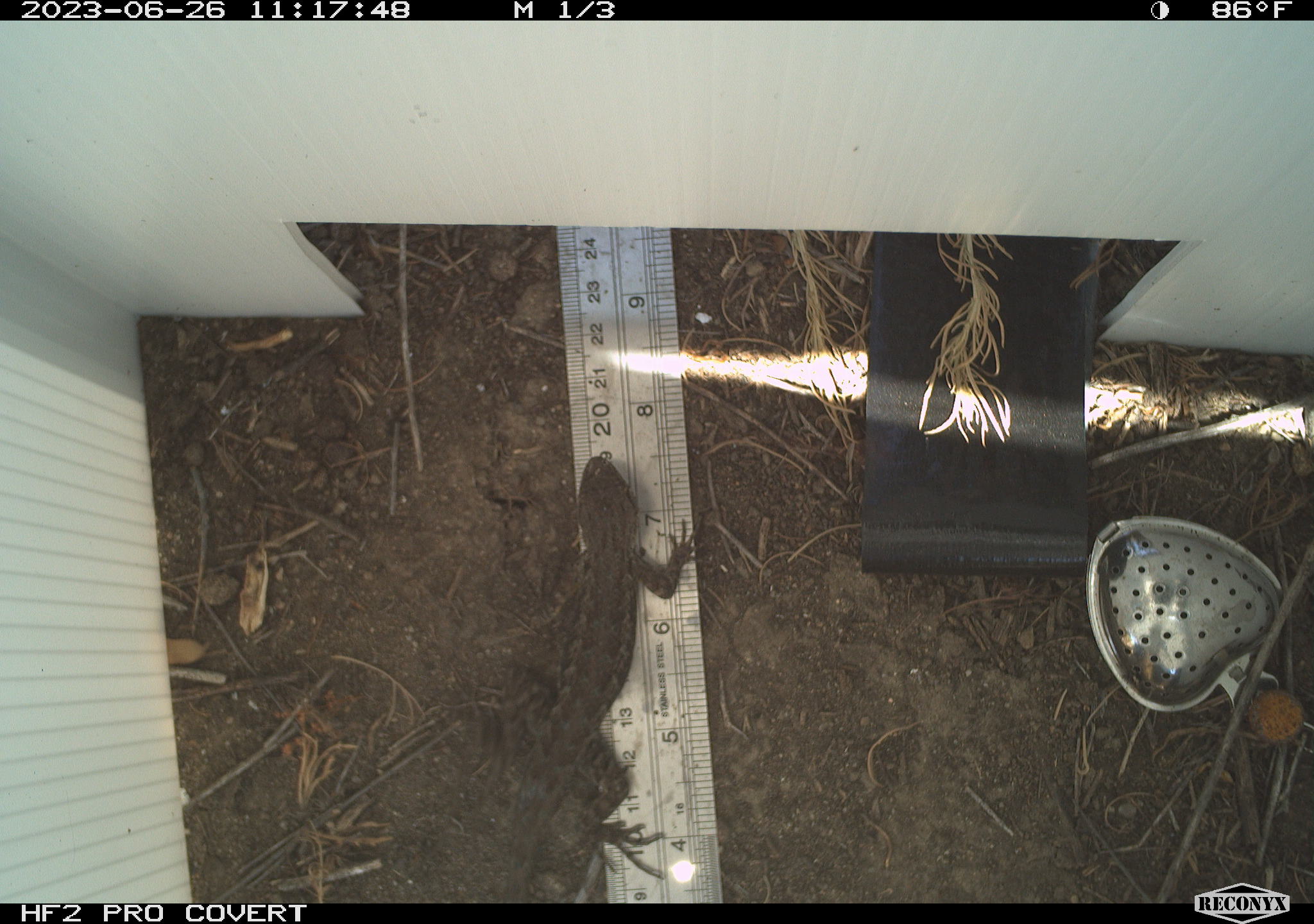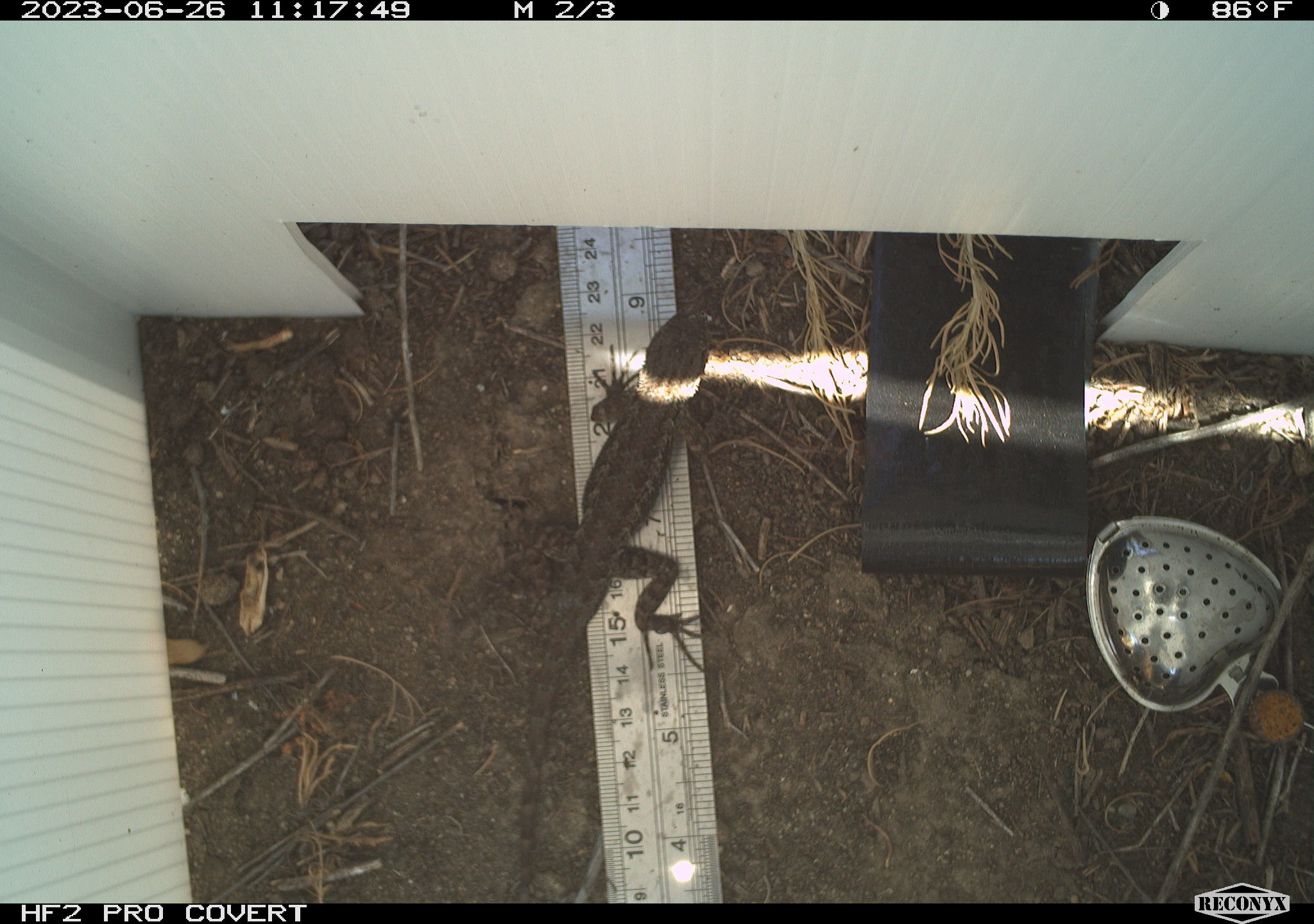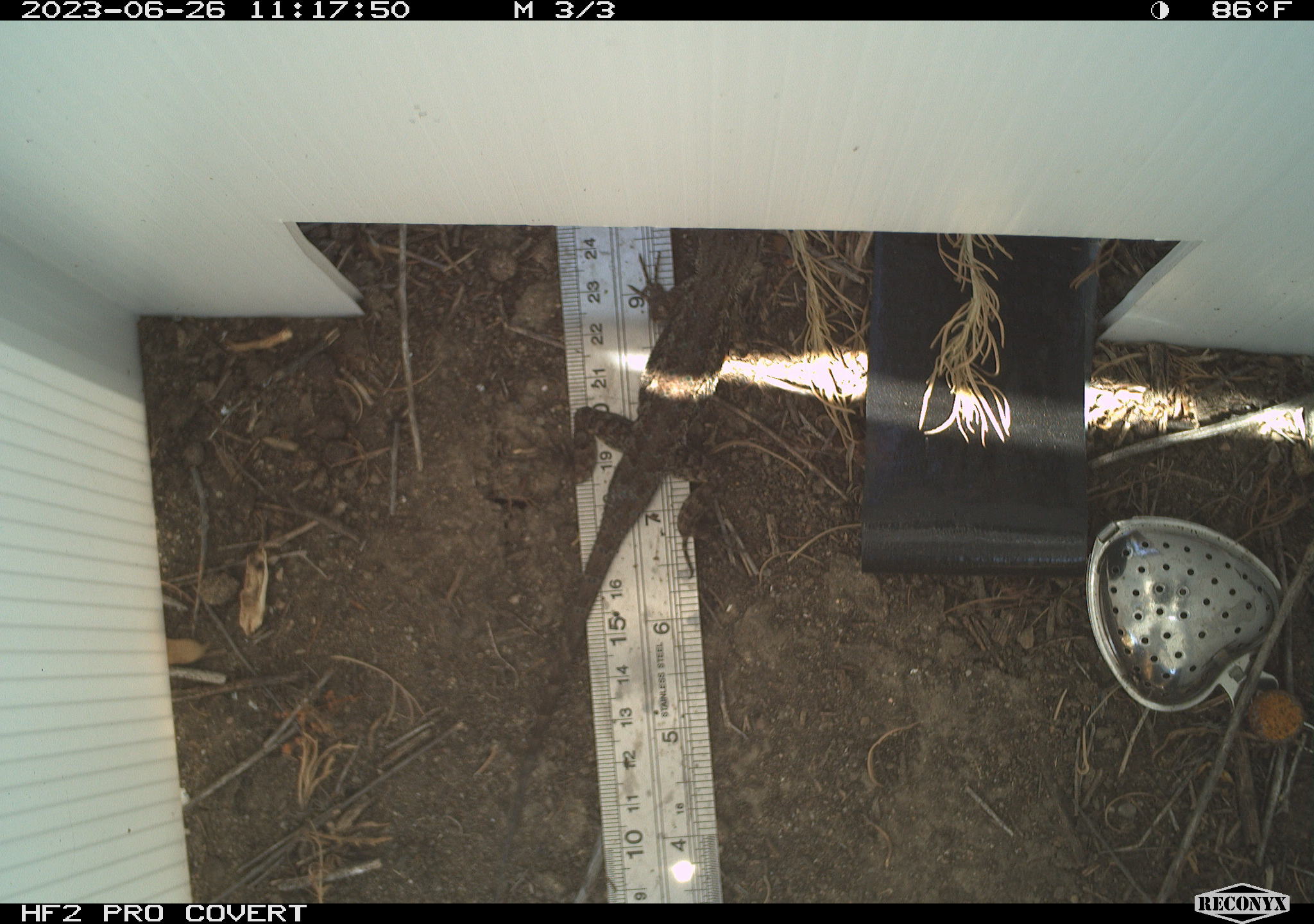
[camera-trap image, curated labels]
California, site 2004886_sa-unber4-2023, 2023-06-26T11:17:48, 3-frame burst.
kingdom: Animalia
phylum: Chordata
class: Reptilia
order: Squamata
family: Phrynosomatidae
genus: Sceloporus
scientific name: Sceloporus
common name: spiny lizards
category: sceloporus species